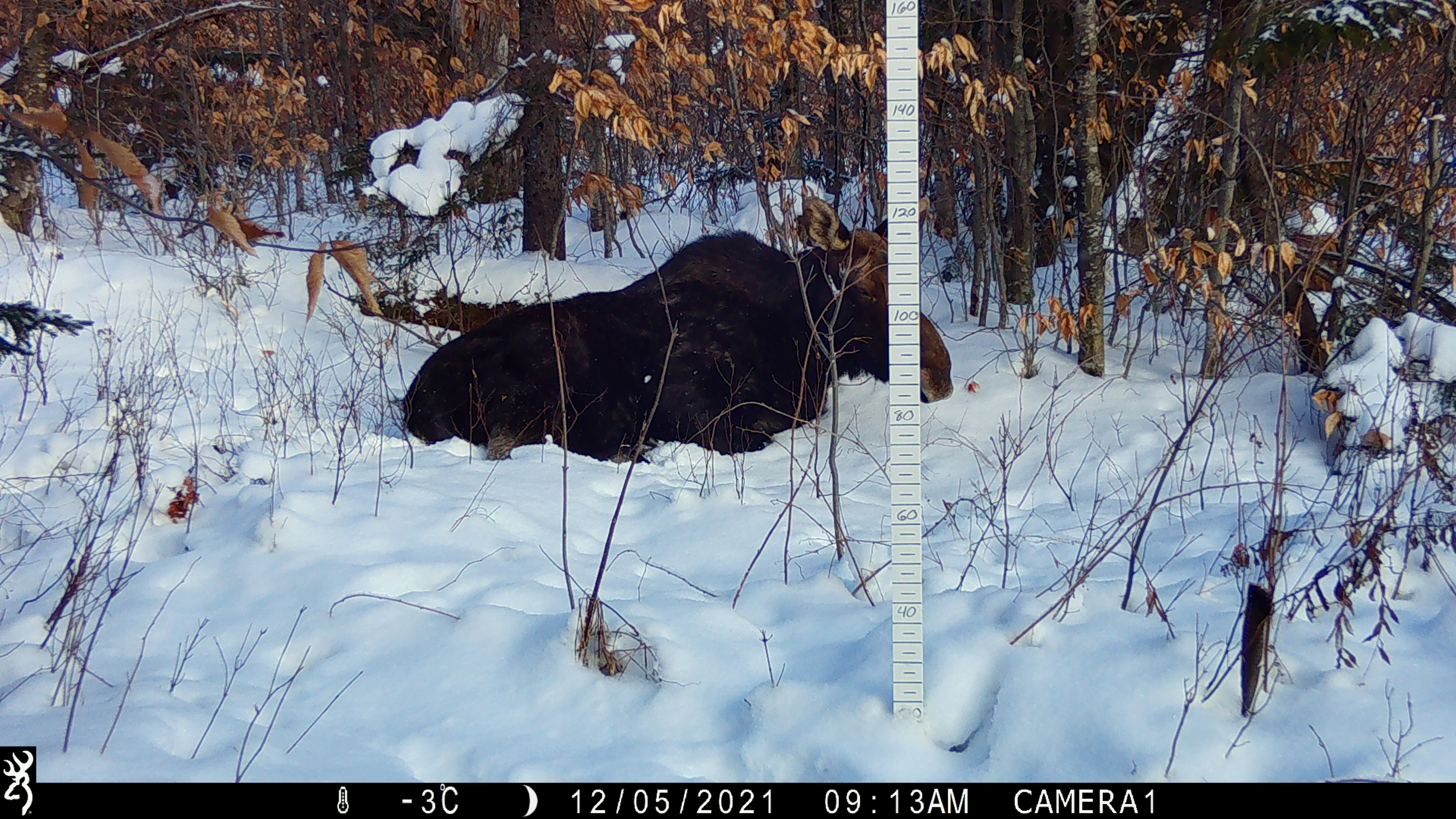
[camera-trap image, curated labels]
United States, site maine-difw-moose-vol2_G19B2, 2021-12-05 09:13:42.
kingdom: Animalia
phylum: Chordata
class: Mammalia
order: Artiodactyla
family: Cervidae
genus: Alces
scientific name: Alces alces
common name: moose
Moose (Alces alces).